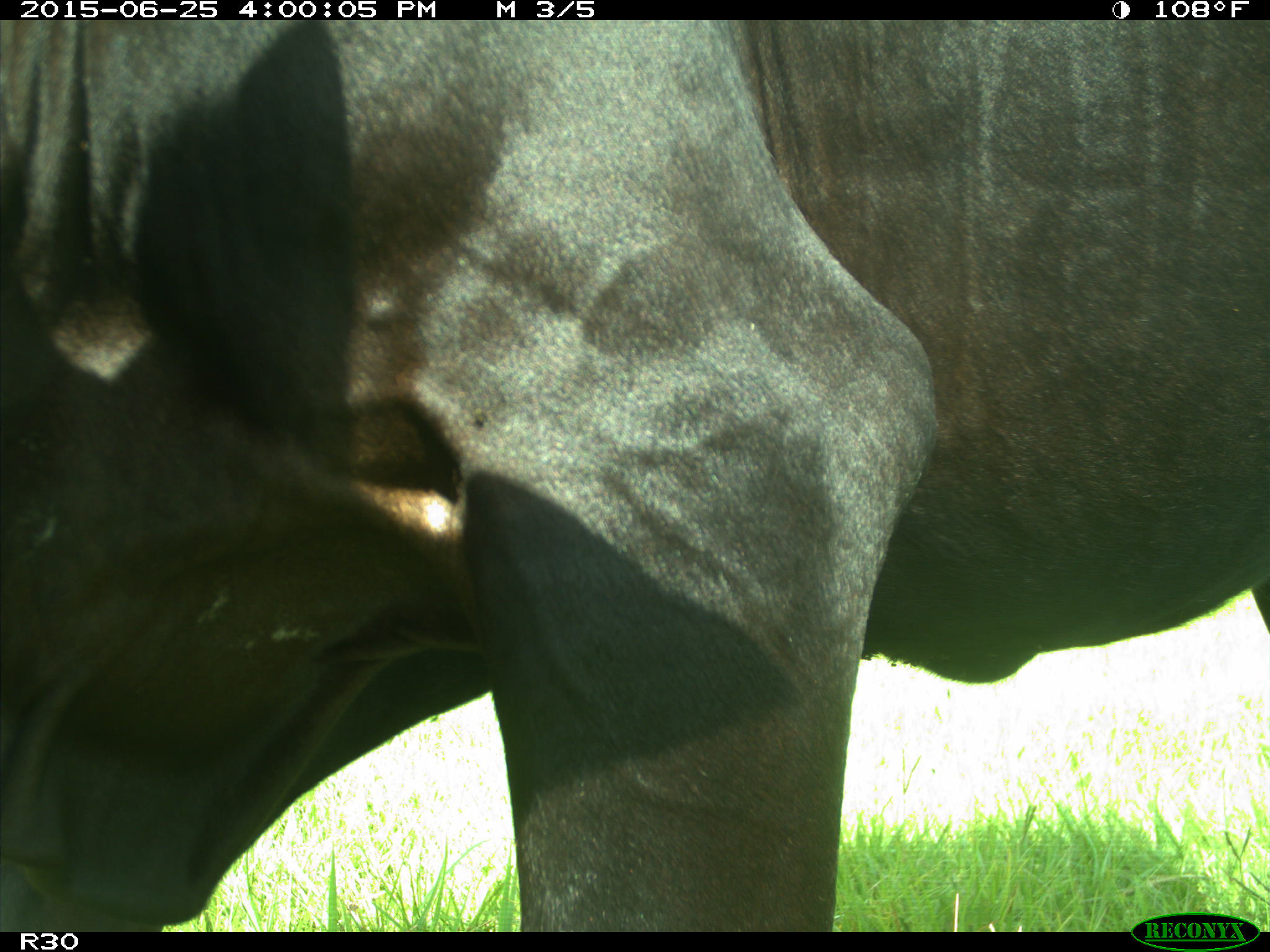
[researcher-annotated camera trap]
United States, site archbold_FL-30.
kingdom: Animalia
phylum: Chordata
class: Mammalia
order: Artiodactyla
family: Bovidae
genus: Bos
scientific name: Bos taurus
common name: domestic cow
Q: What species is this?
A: Bos taurus (domestic cow).